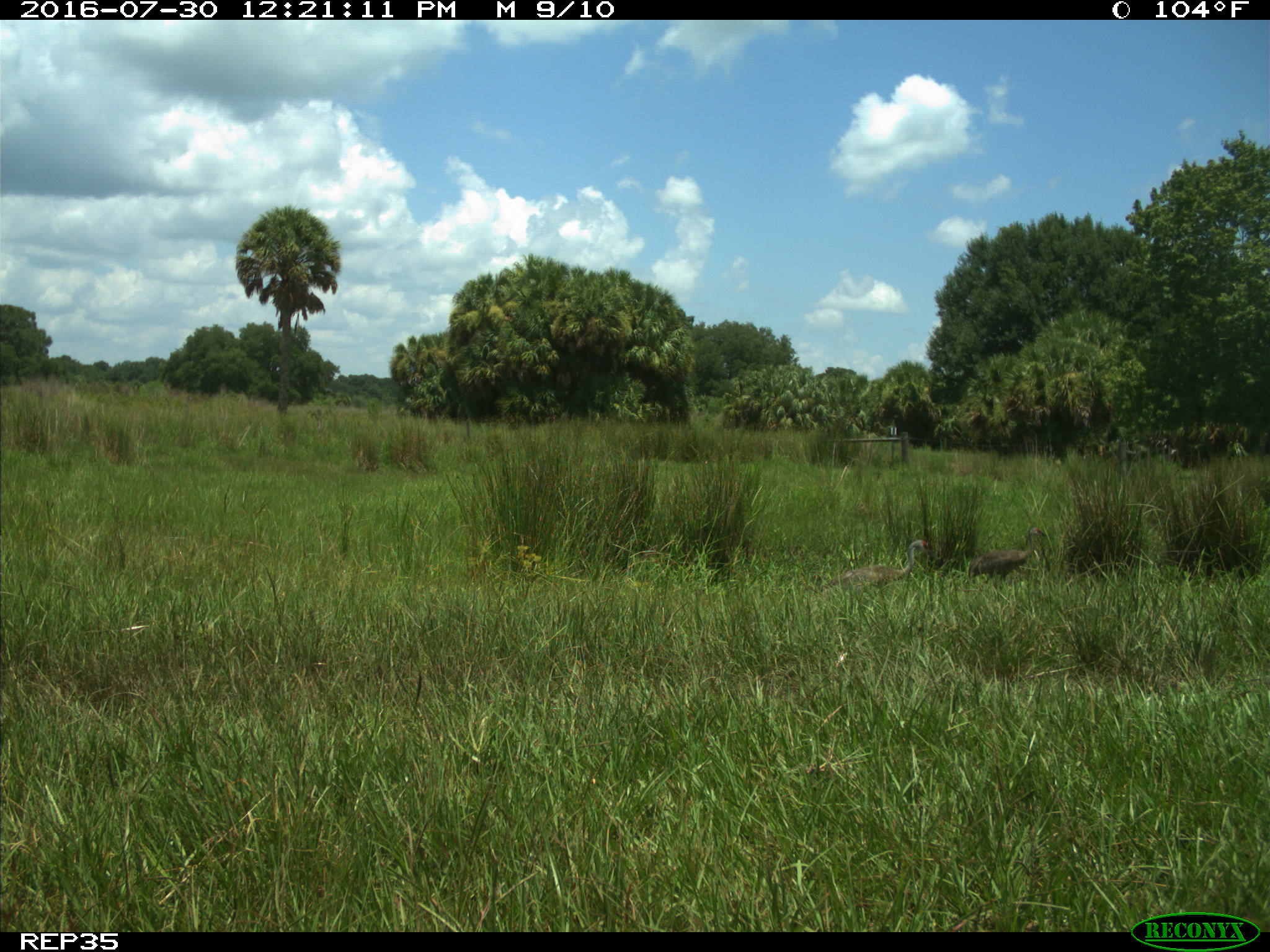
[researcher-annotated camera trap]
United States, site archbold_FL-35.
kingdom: Animalia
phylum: Chordata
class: Aves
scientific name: Aves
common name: birds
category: unidentified bird